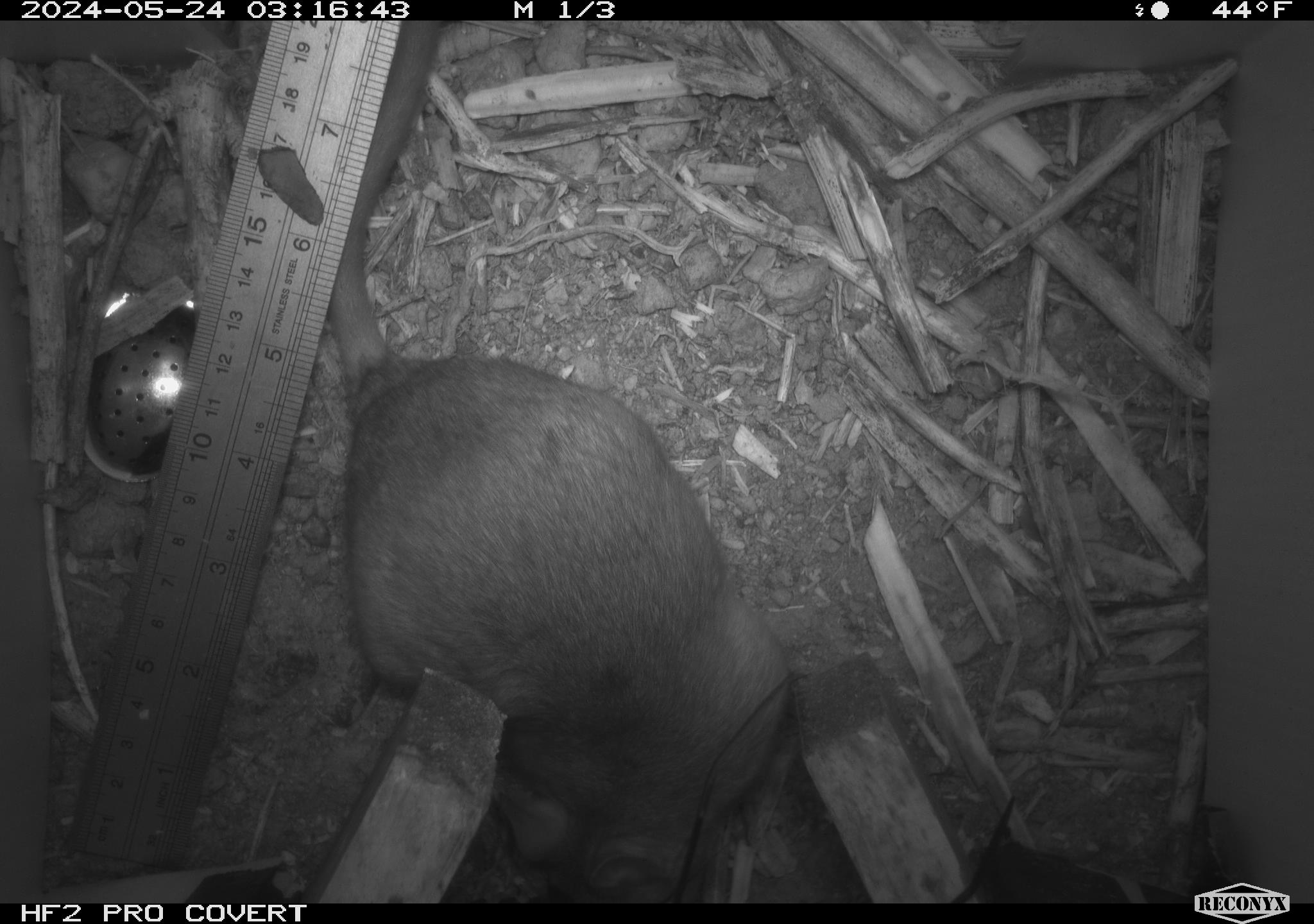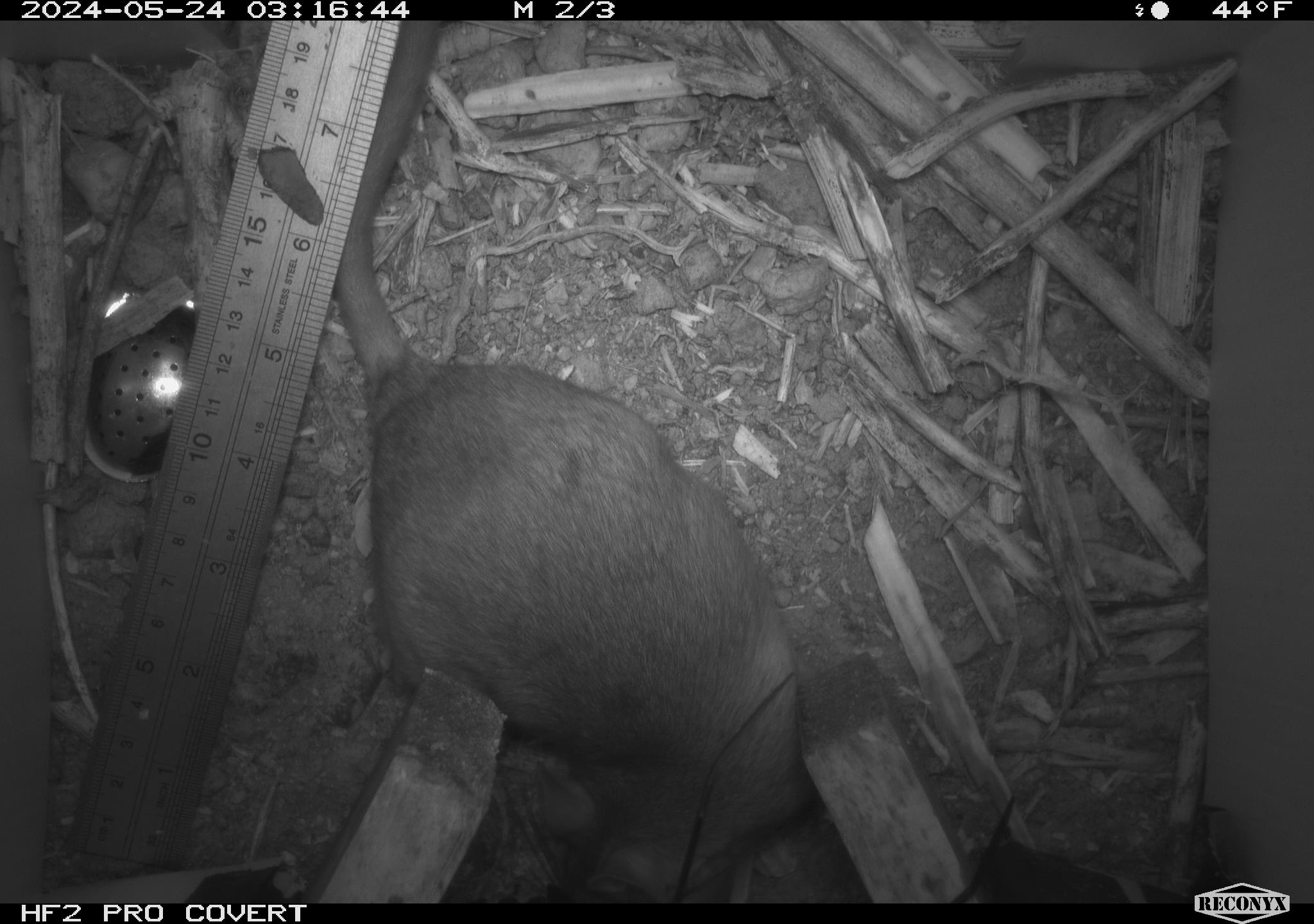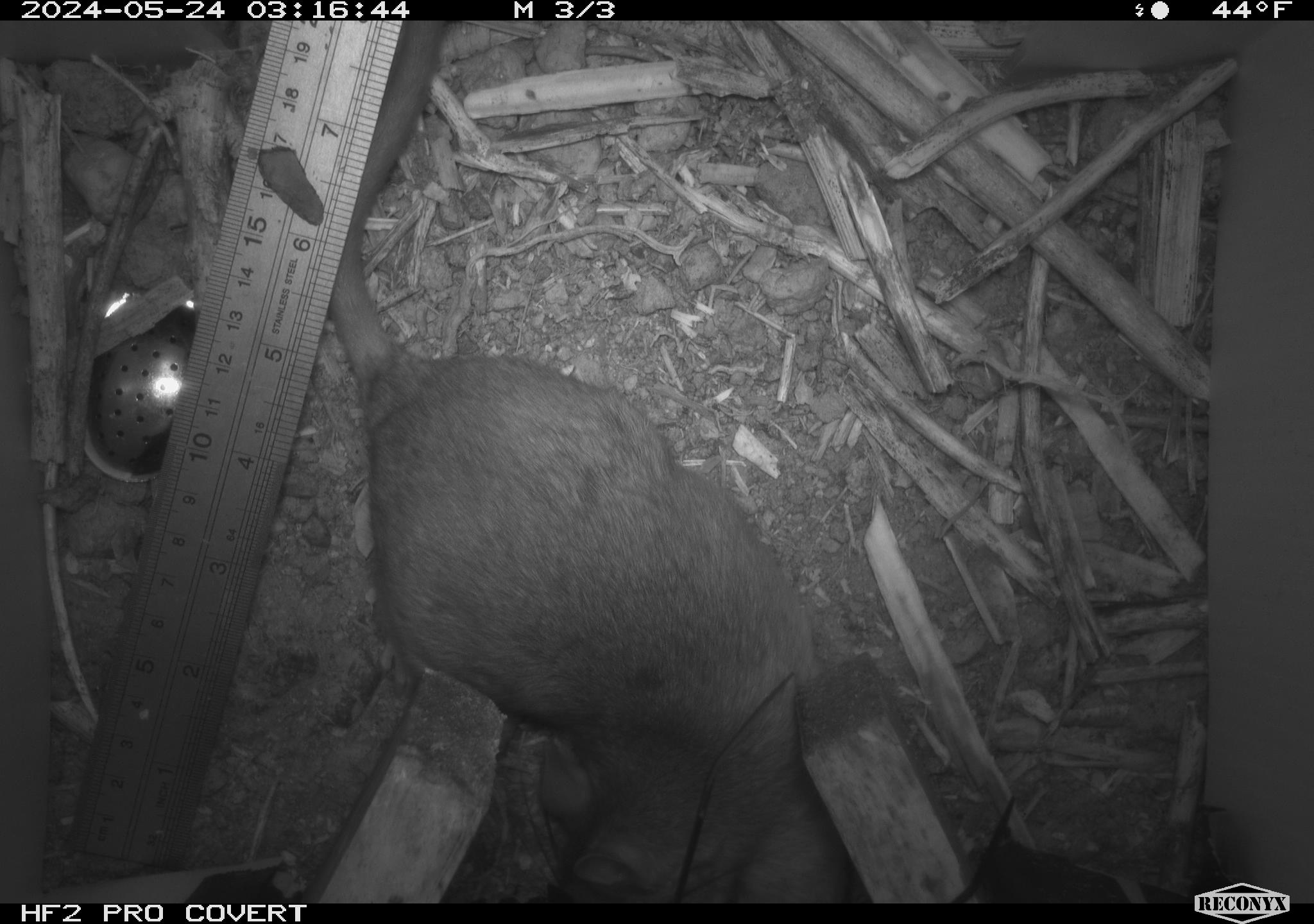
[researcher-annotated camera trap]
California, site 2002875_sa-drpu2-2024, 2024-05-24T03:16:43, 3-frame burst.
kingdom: Animalia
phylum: Chordata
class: Mammalia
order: Rodentia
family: Cricetidae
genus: Neotoma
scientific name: Neotoma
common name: pack rat or woodrat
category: neotoma species